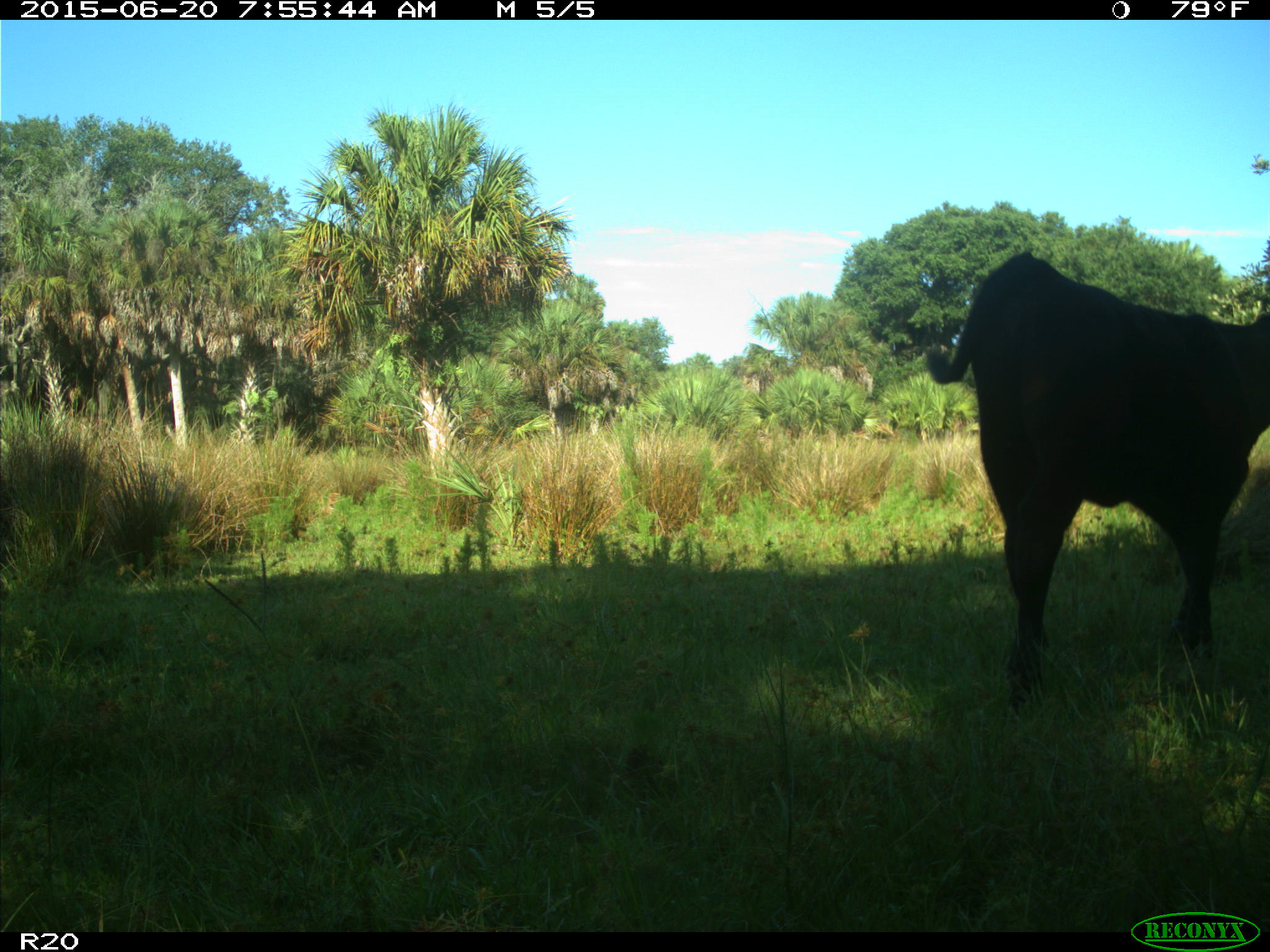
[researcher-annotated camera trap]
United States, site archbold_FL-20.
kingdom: Animalia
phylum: Chordata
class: Mammalia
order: Artiodactyla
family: Bovidae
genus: Bos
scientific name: Bos taurus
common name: domestic cow